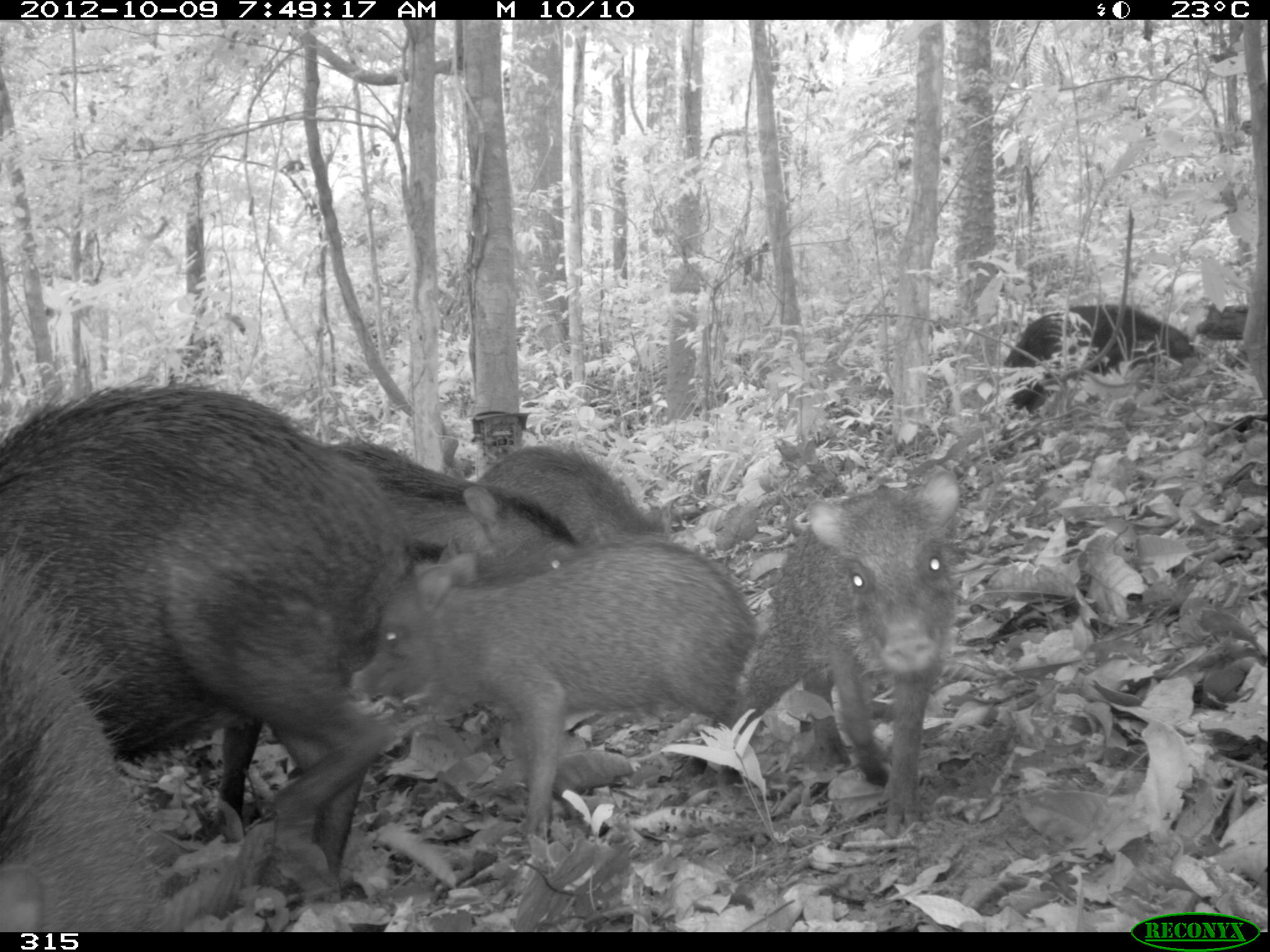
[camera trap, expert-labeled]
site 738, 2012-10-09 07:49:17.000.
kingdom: Animalia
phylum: Chordata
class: Mammalia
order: Artiodactyla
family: Tayassuidae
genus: Tayassu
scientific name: Tayassu pecari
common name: white-lipped peccary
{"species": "Tayassu pecari (white-lipped peccary)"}